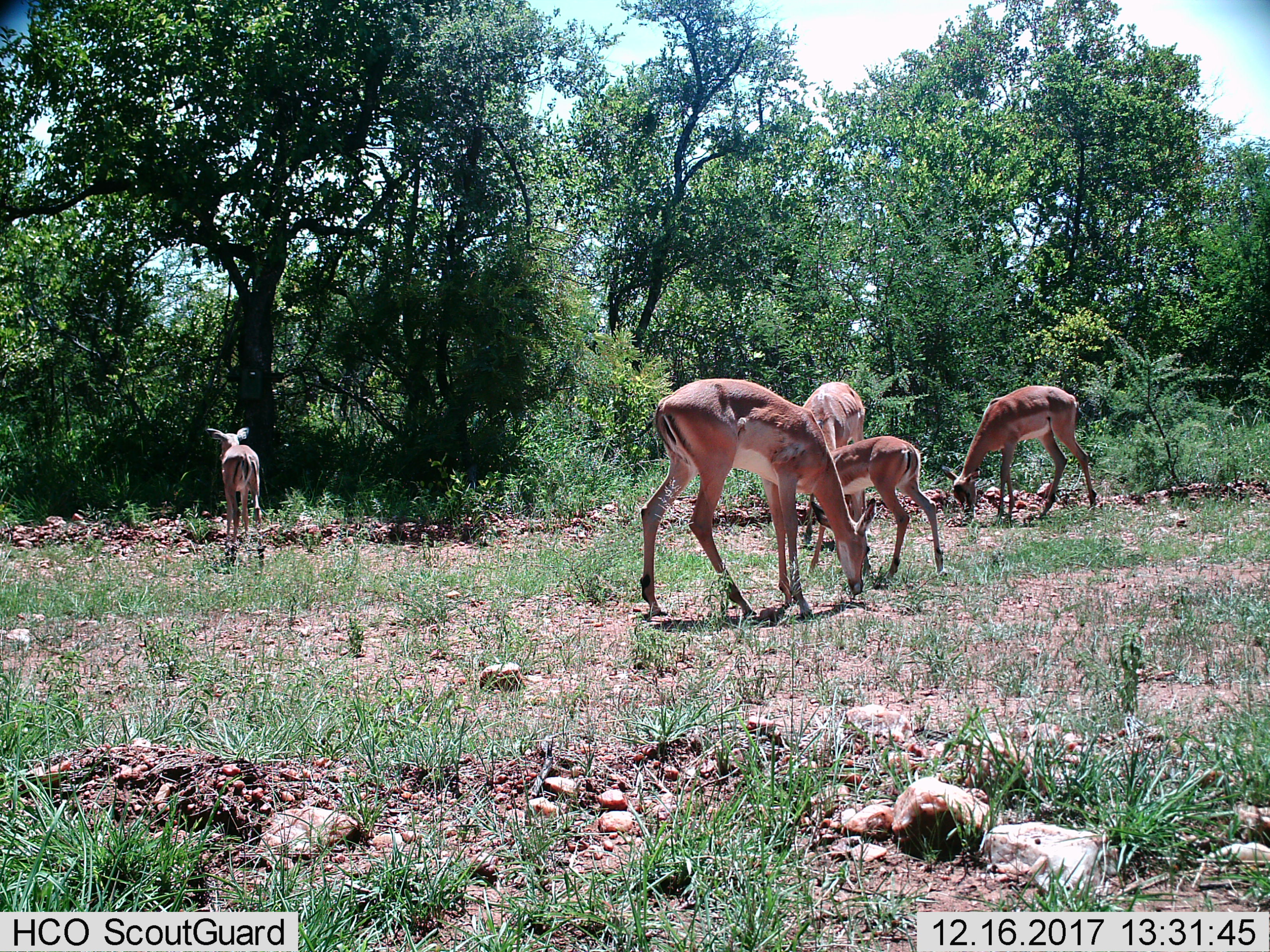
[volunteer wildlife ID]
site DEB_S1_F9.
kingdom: Animalia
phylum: Chordata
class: Mammalia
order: Artiodactyla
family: Bovidae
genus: Aepyceros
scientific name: Aepyceros melampus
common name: impala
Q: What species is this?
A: Impala (Aepyceros melampus).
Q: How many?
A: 5.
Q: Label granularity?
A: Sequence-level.